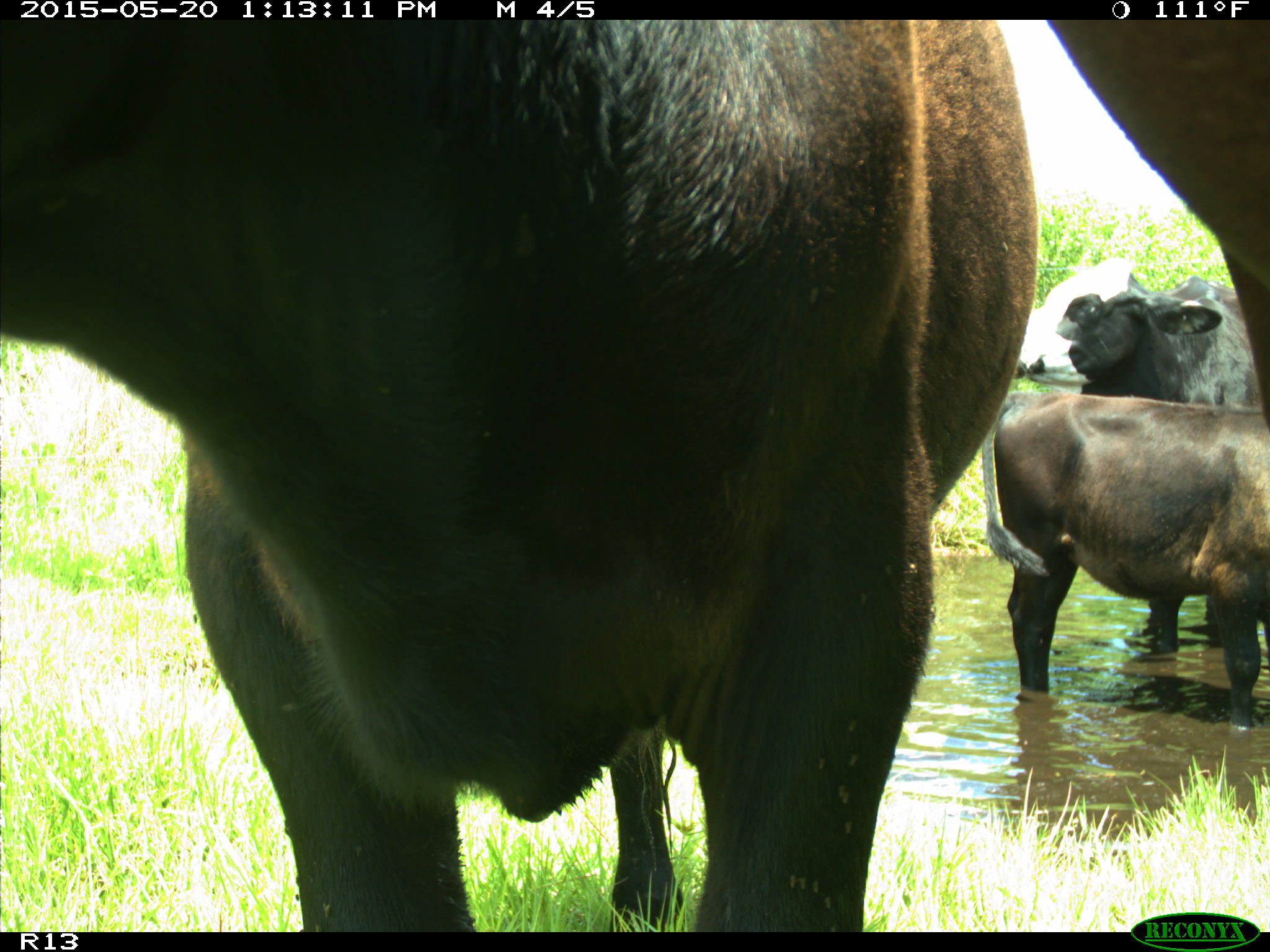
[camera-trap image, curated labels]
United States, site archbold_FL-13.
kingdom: Animalia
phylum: Chordata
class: Mammalia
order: Artiodactyla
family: Bovidae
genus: Bos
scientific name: Bos taurus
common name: domestic cow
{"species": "Bos taurus (domestic cow)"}